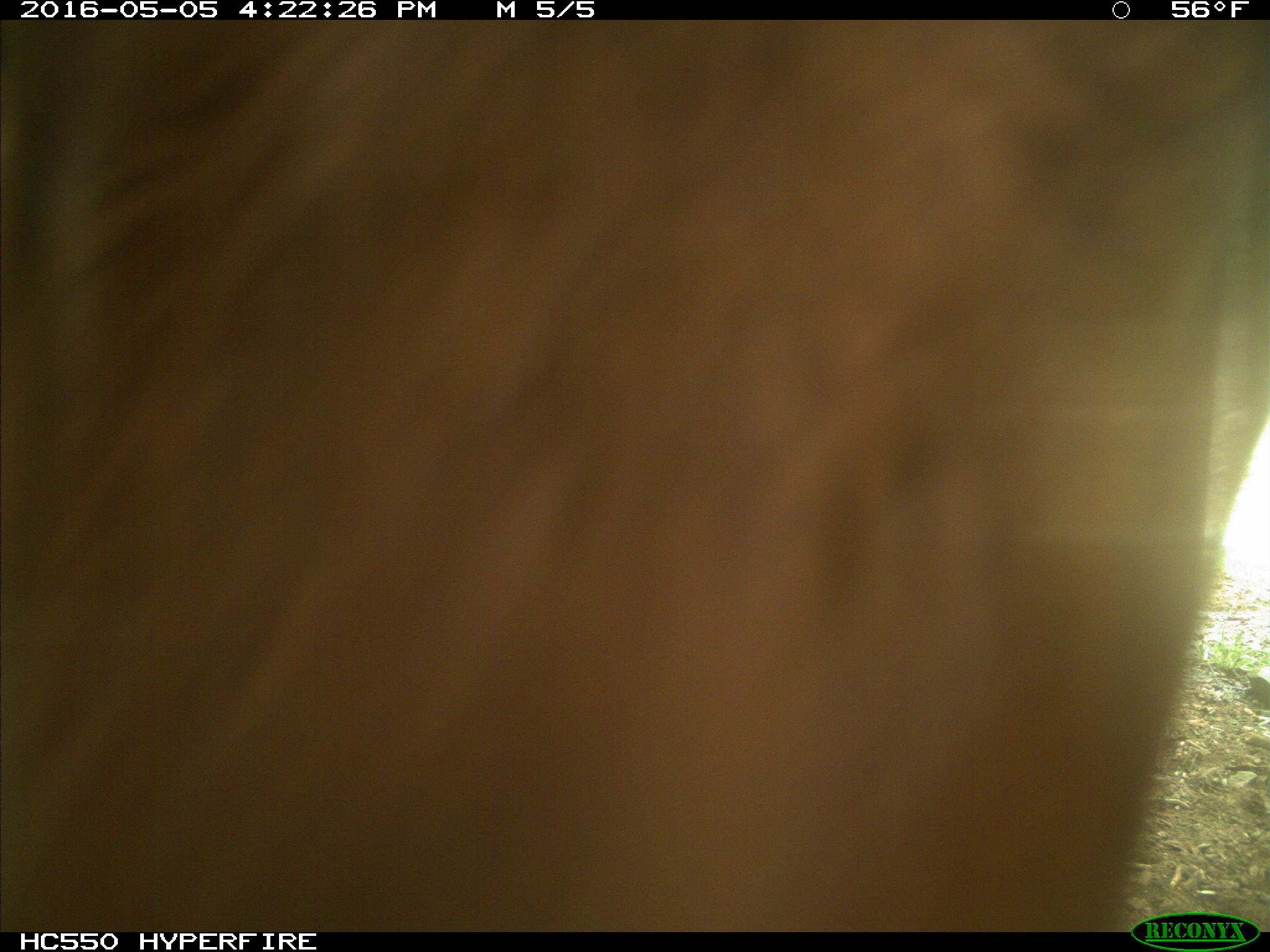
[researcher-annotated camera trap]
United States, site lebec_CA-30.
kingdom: Animalia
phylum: Chordata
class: Mammalia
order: Artiodactyla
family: Bovidae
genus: Bos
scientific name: Bos taurus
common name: domestic cow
Bos taurus (domestic cow).